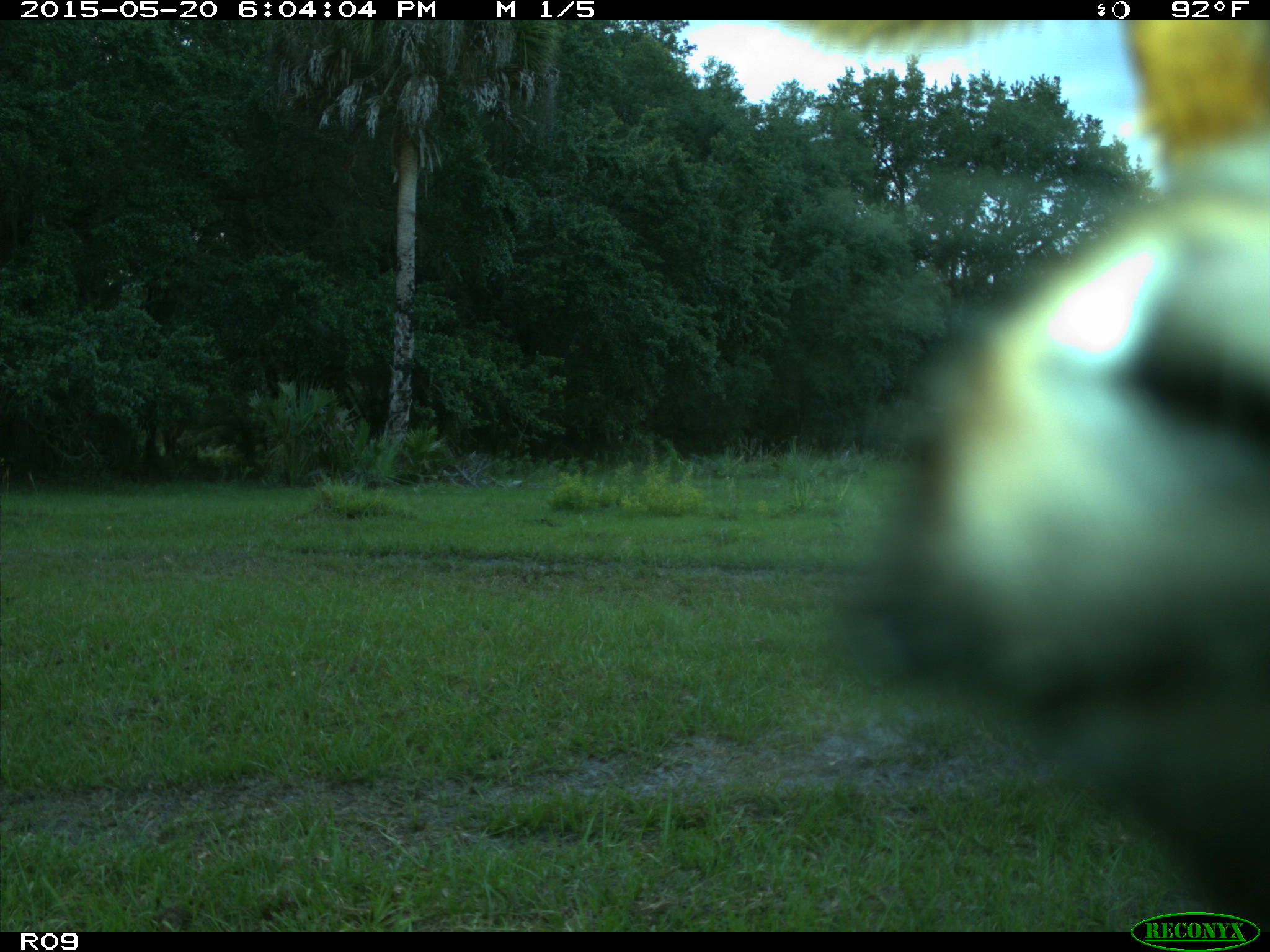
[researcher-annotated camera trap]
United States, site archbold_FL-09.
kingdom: Animalia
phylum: Chordata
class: Mammalia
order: Artiodactyla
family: Bovidae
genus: Bos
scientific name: Bos taurus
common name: domestic cow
Bos taurus (domestic cow).